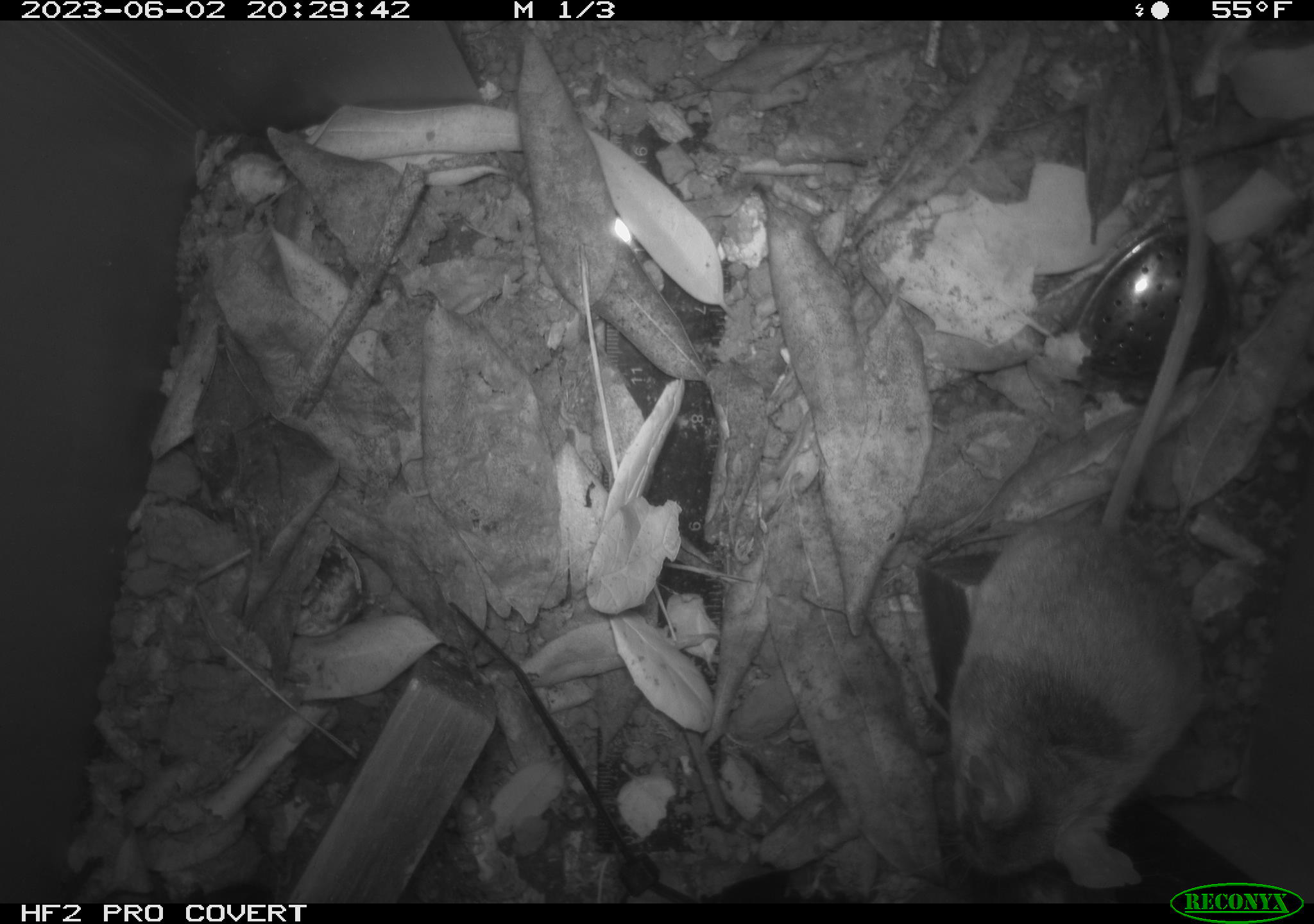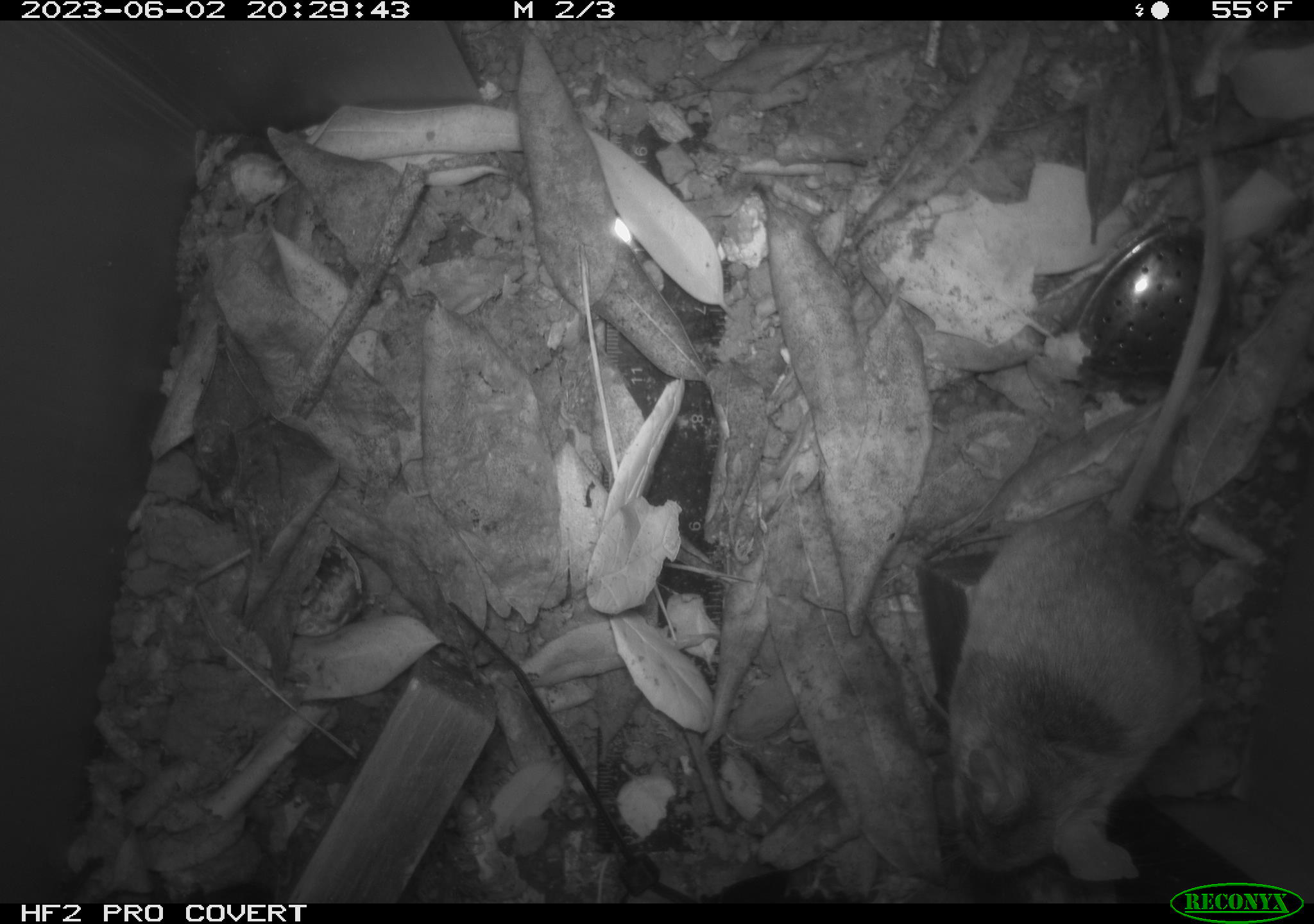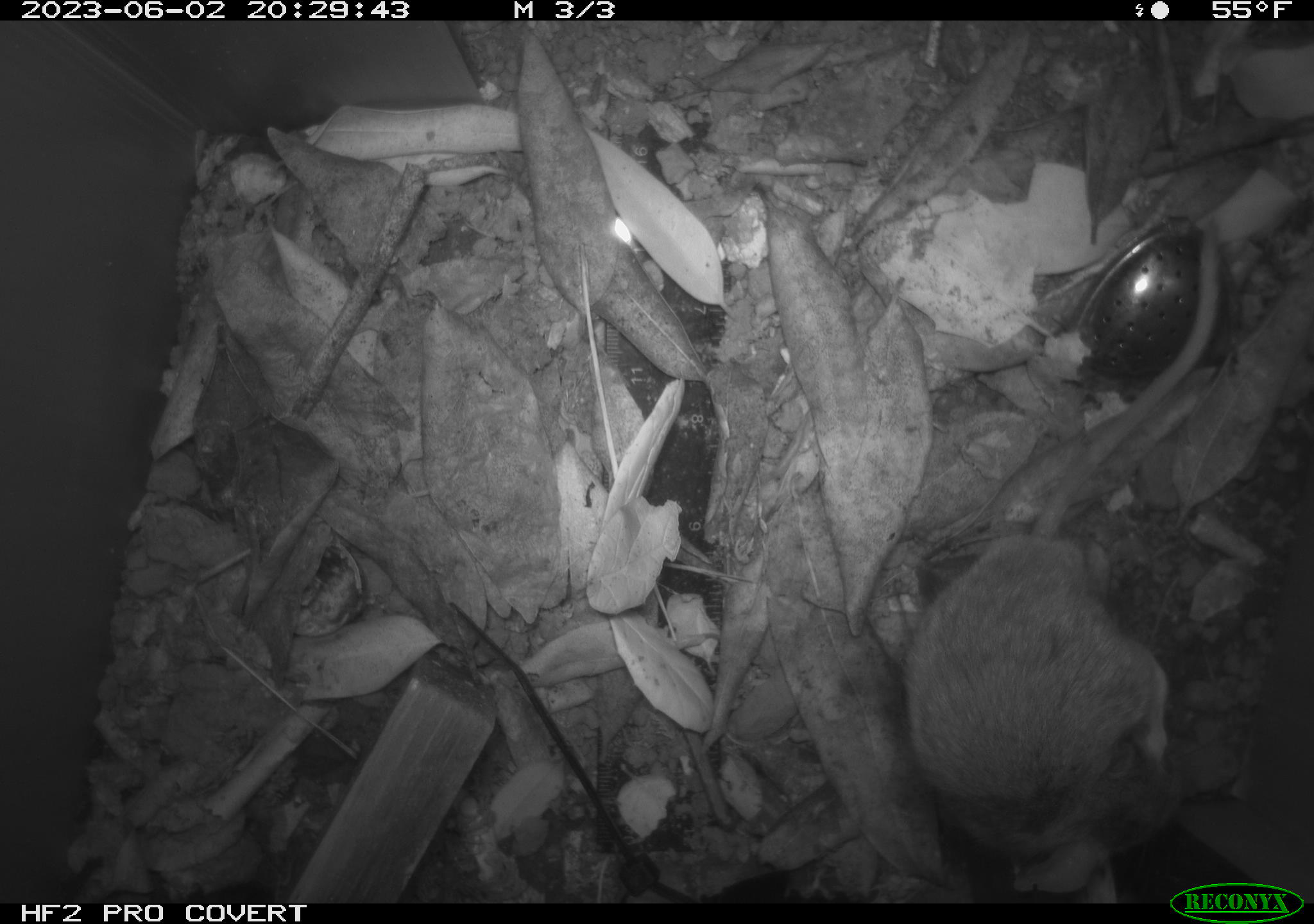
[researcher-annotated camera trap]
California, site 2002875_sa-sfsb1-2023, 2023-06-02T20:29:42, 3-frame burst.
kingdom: Animalia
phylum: Chordata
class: Mammalia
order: Rodentia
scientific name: Rodentia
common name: mouse species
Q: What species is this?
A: Mouse species (Rodentia).